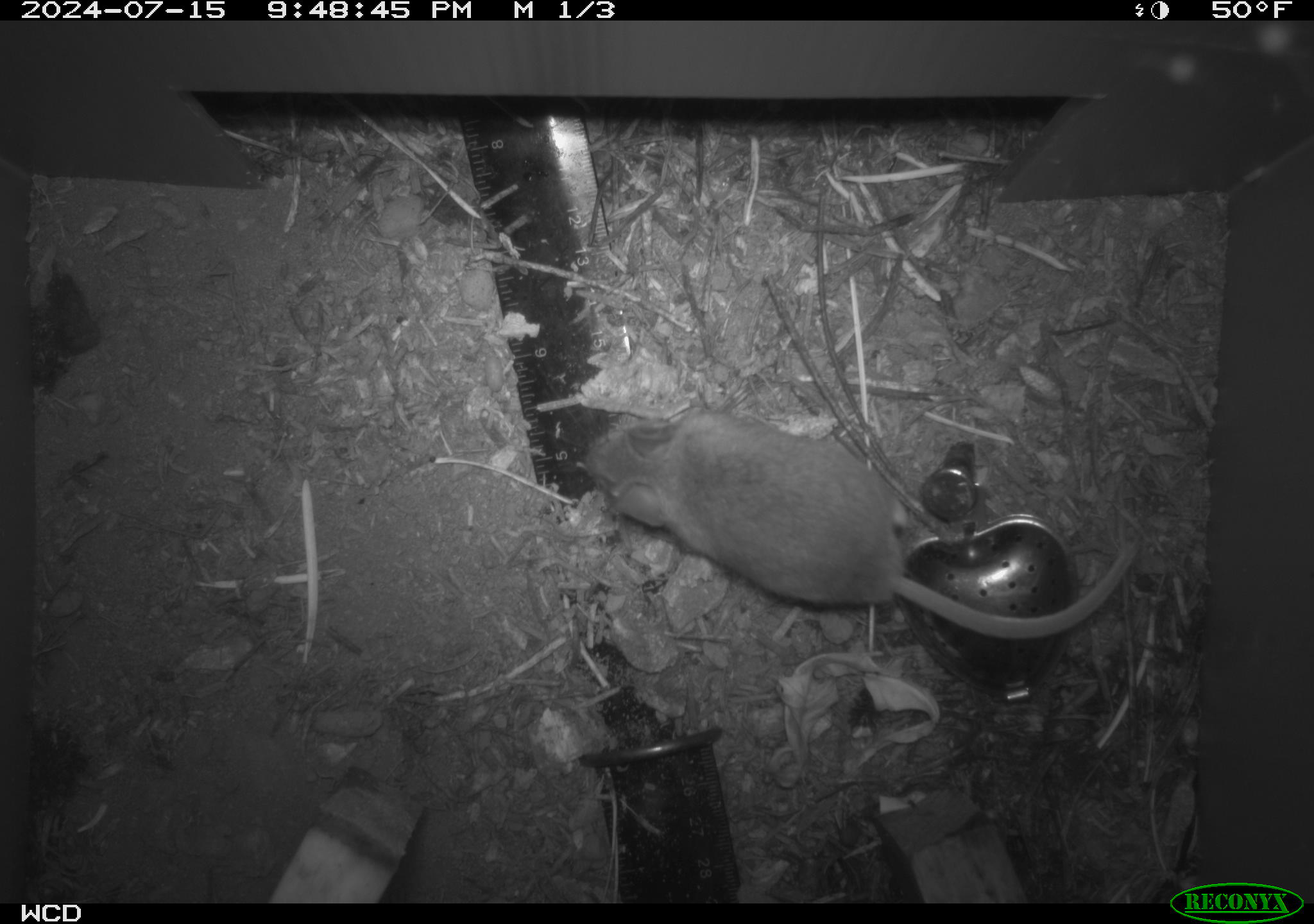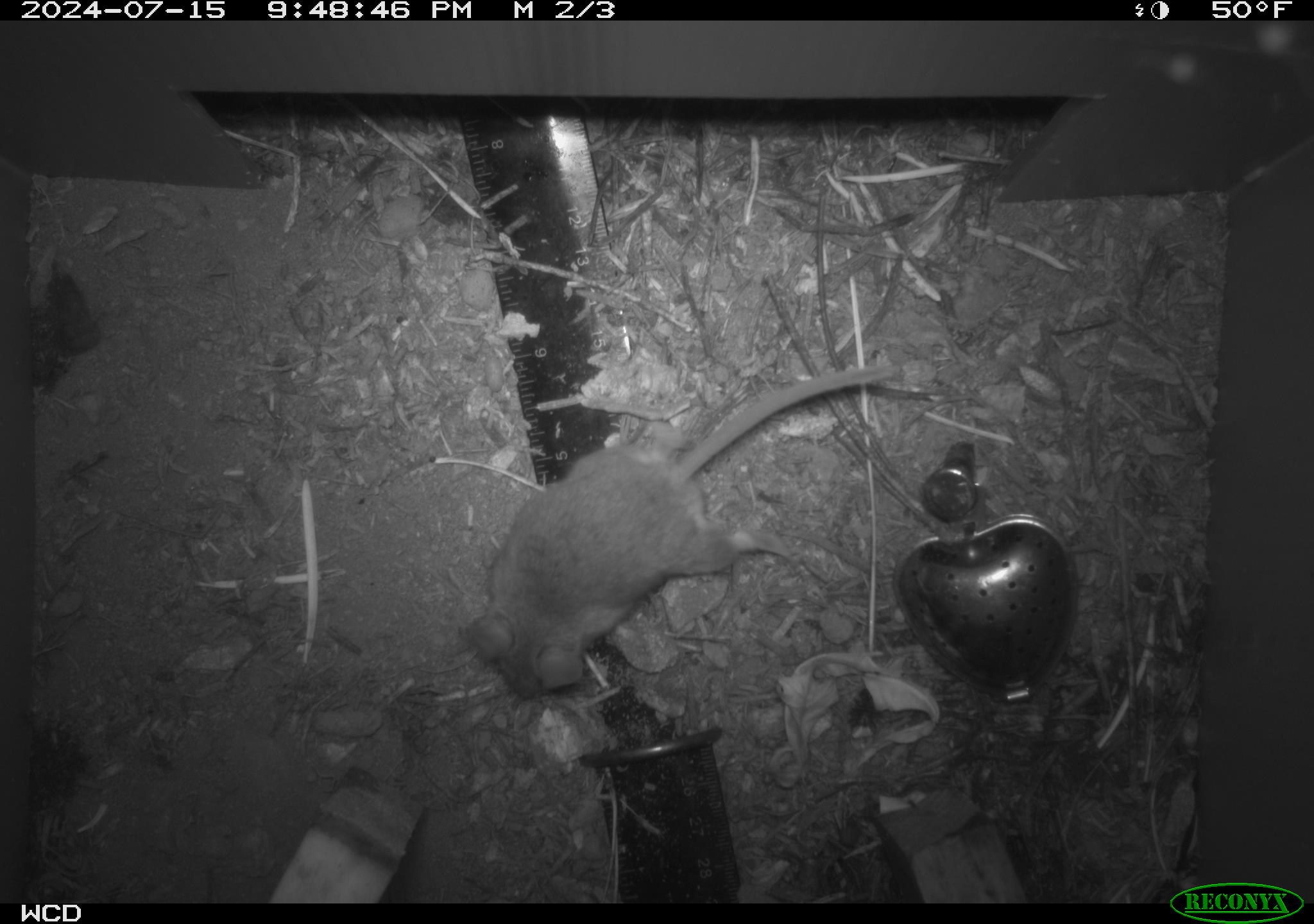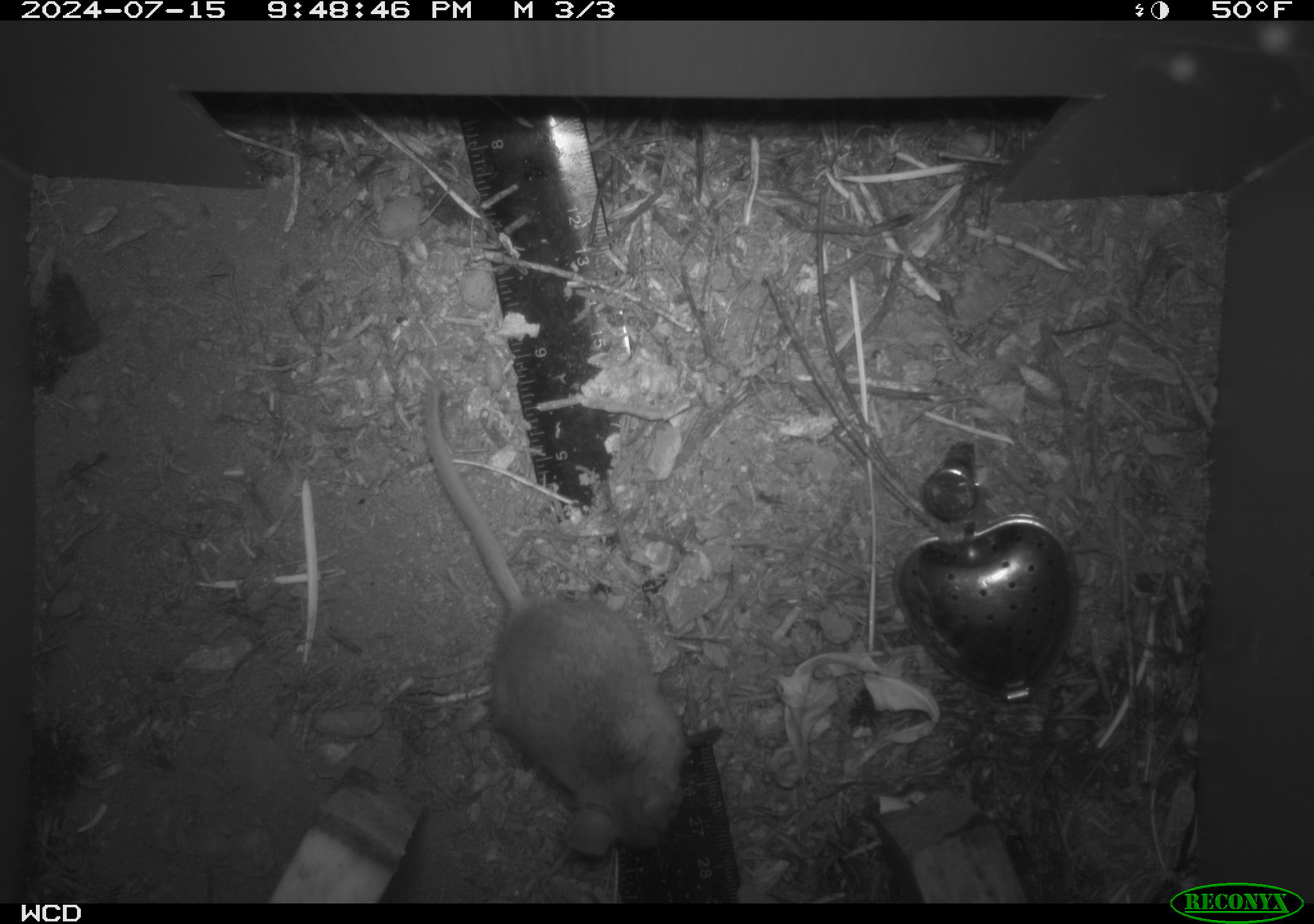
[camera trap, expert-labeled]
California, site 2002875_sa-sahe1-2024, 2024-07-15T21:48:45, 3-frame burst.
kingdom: Animalia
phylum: Chordata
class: Mammalia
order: Rodentia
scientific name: Rodentia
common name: mouse species